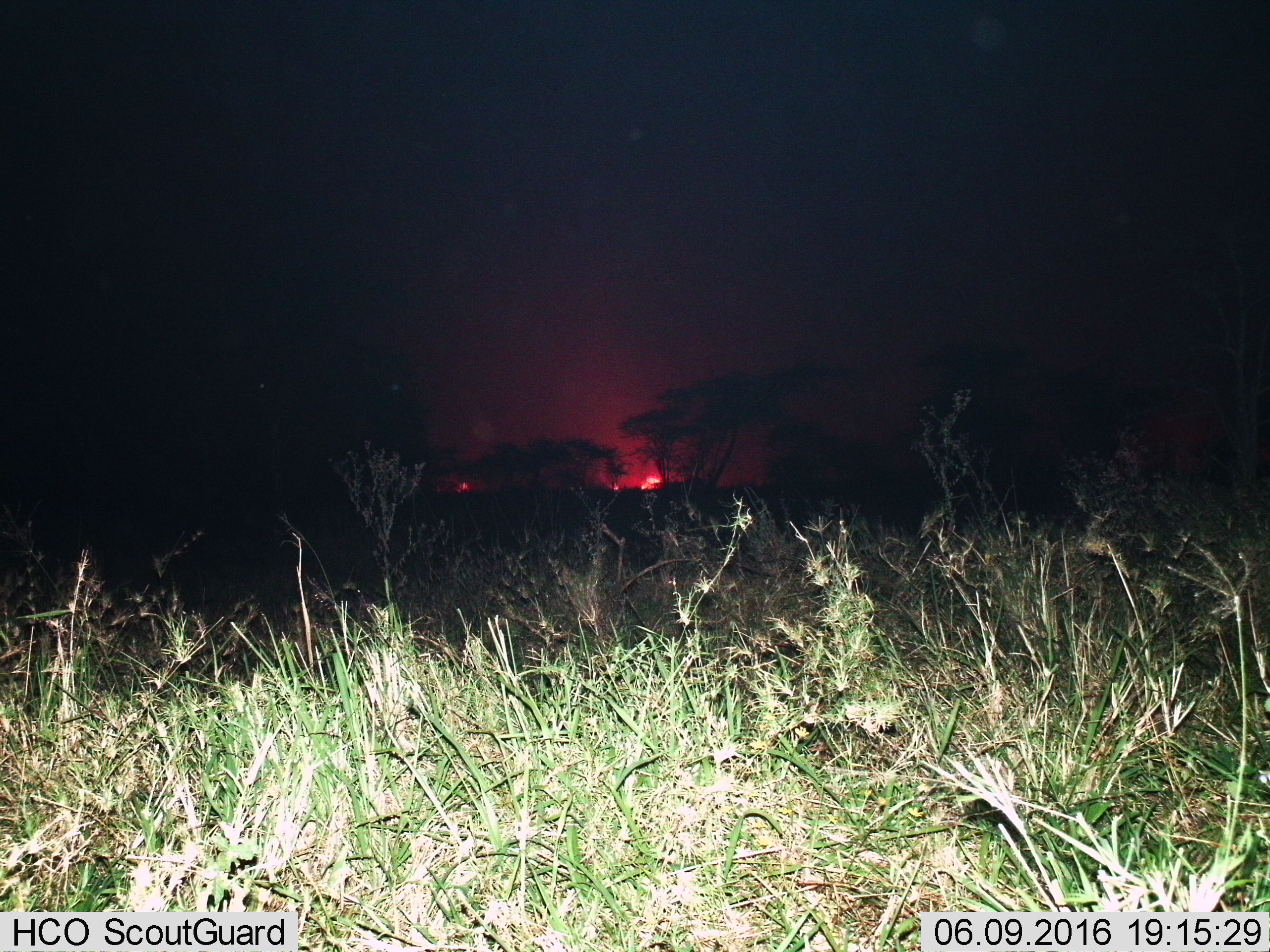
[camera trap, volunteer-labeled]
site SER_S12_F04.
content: unidentified animal